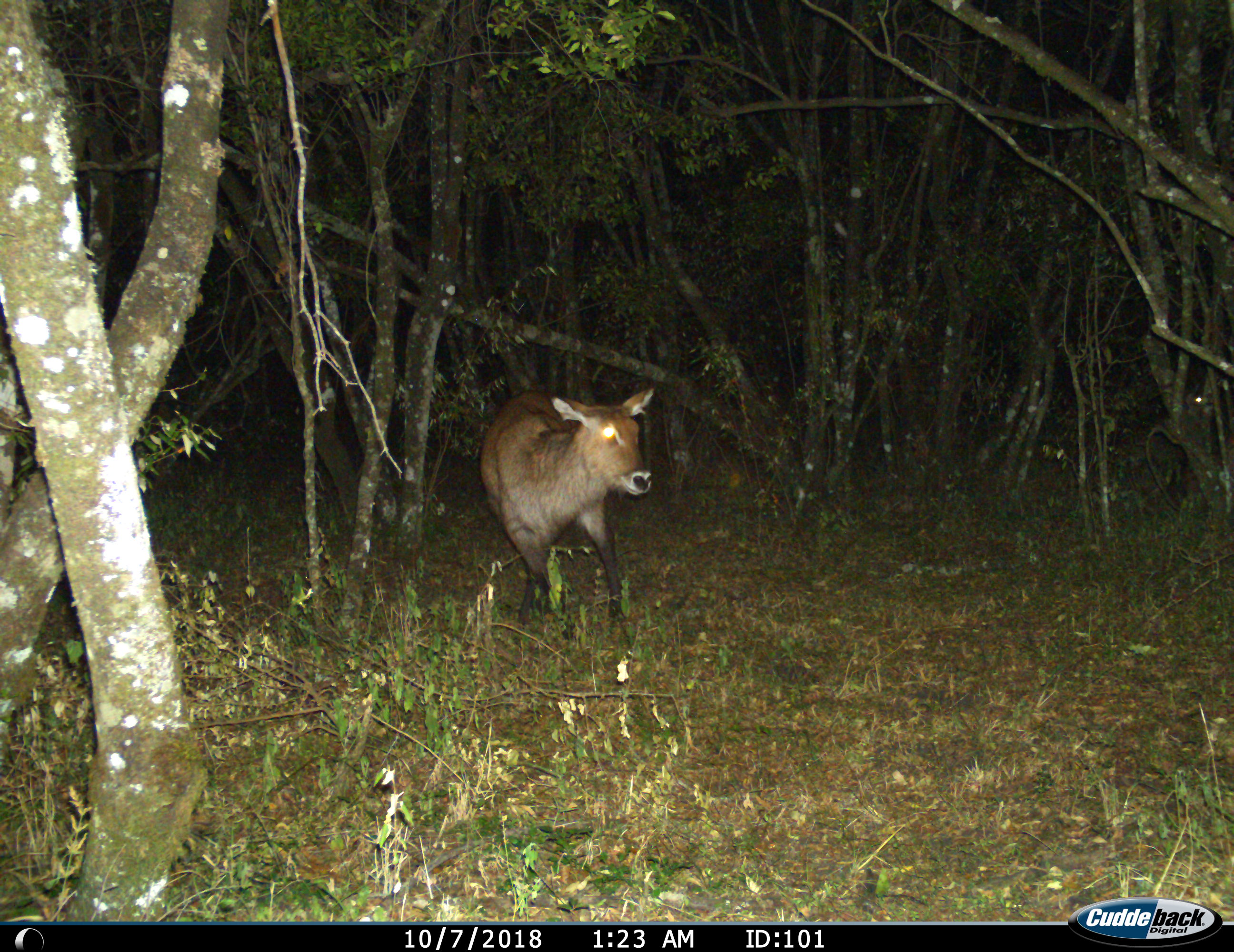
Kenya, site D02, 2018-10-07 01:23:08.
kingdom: Animalia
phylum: Chordata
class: Mammalia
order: Artiodactyla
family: Bovidae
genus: Kobus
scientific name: Kobus ellipsiprymnus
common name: waterbuck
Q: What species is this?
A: Waterbuck (Kobus ellipsiprymnus).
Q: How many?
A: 1.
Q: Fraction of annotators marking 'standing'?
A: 29%.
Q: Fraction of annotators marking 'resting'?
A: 0%.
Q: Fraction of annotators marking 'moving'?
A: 71%.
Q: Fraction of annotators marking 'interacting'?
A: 0%.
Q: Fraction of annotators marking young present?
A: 0%.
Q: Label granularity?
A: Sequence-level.